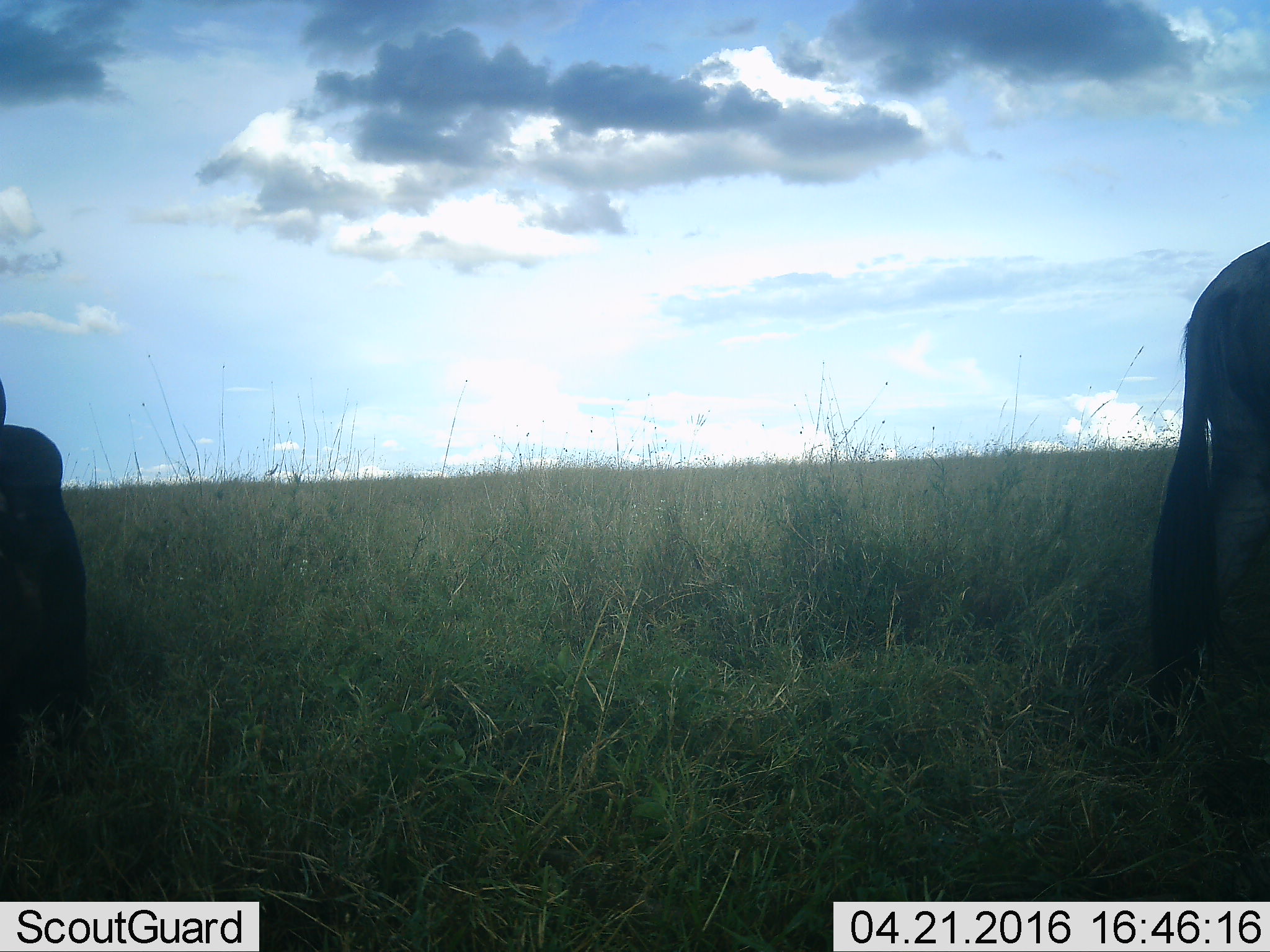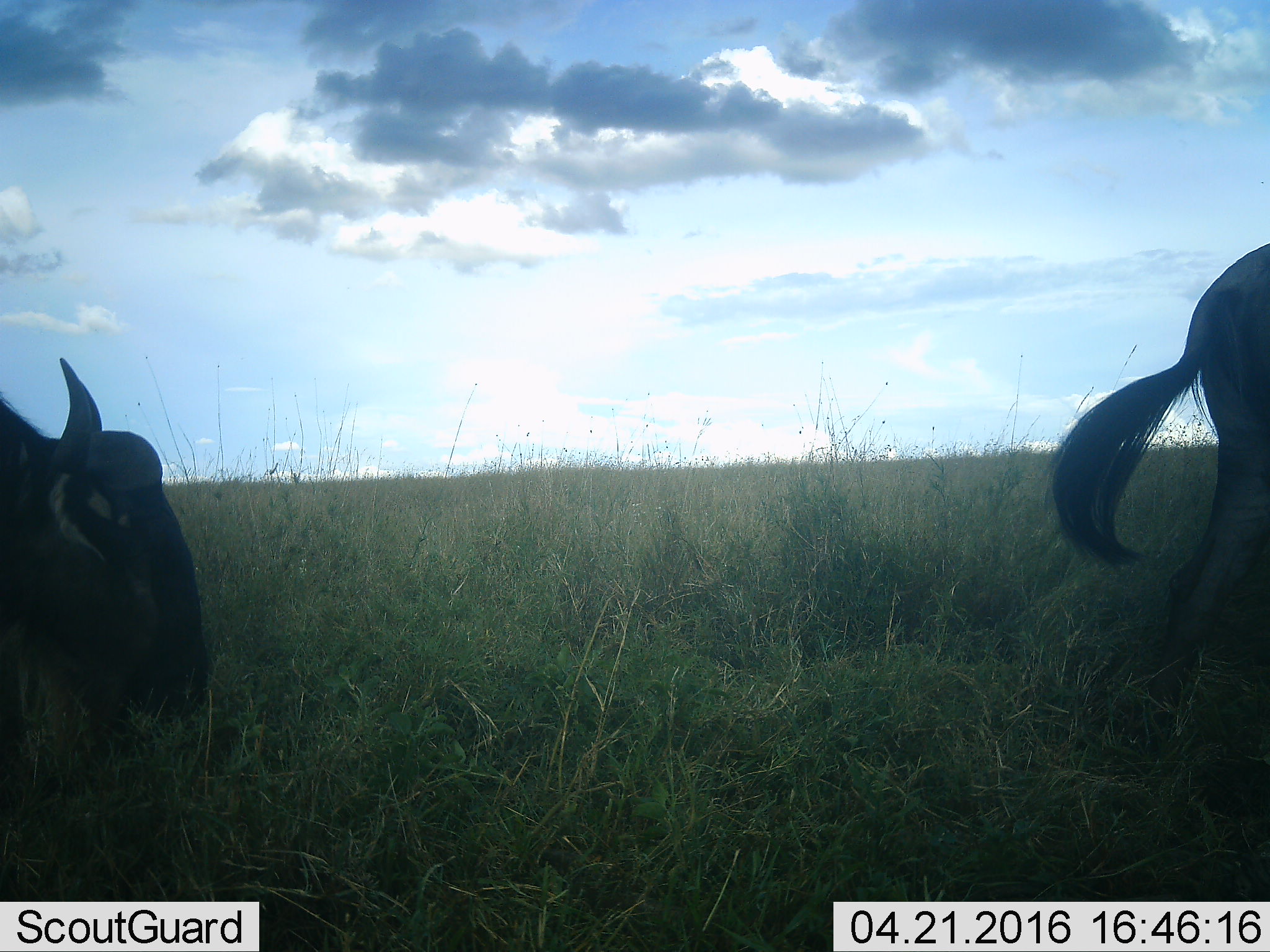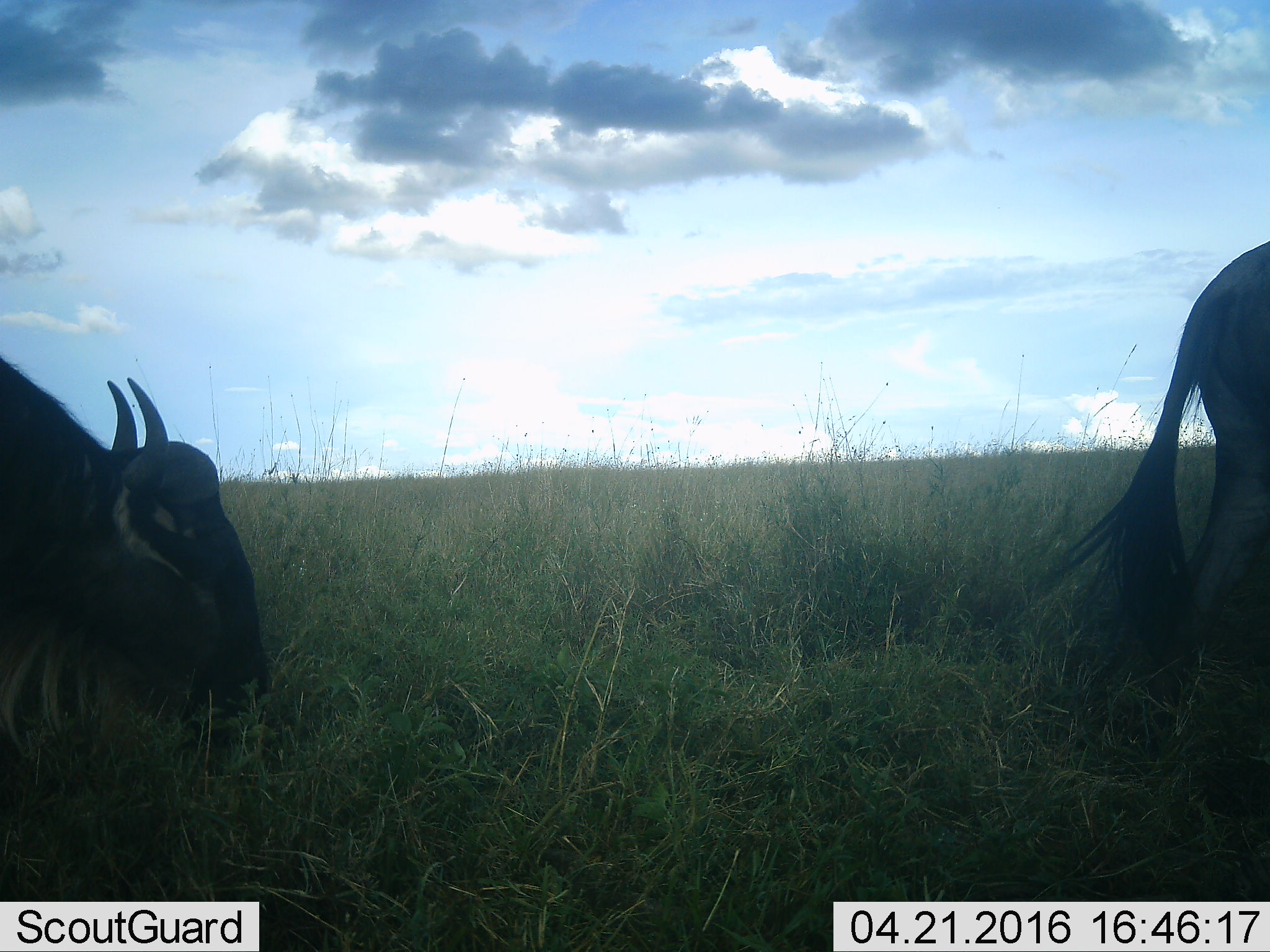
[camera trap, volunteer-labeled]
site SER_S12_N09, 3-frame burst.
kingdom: Animalia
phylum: Chordata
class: Mammalia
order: Artiodactyla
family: Bovidae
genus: Connochaetes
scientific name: Connochaetes taurinus taurinus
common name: blue wildebeest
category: wildebeestblue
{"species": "wildebeestblue (blue wildebeest) (Connochaetes taurinus taurinus)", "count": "2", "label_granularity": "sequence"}